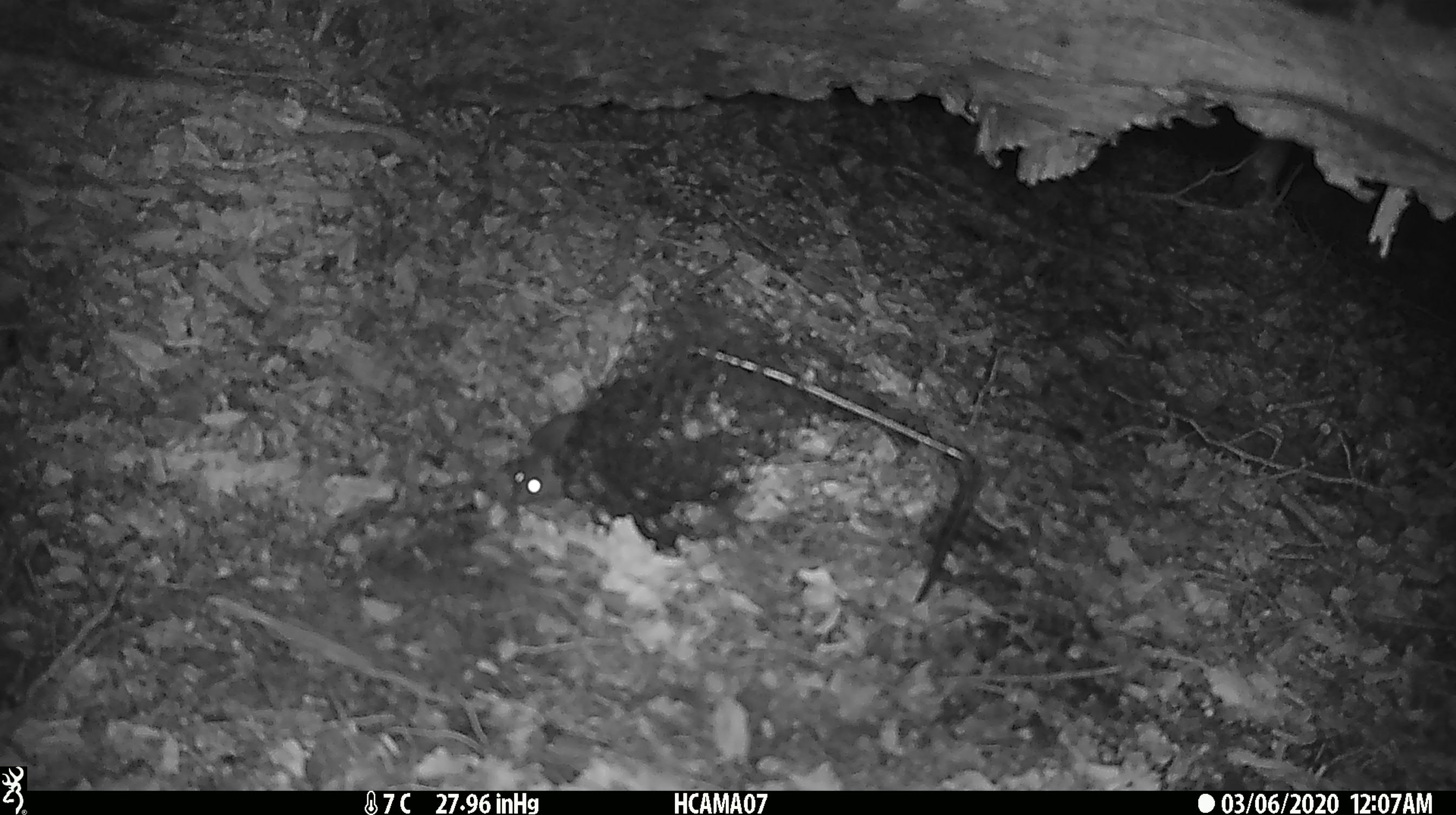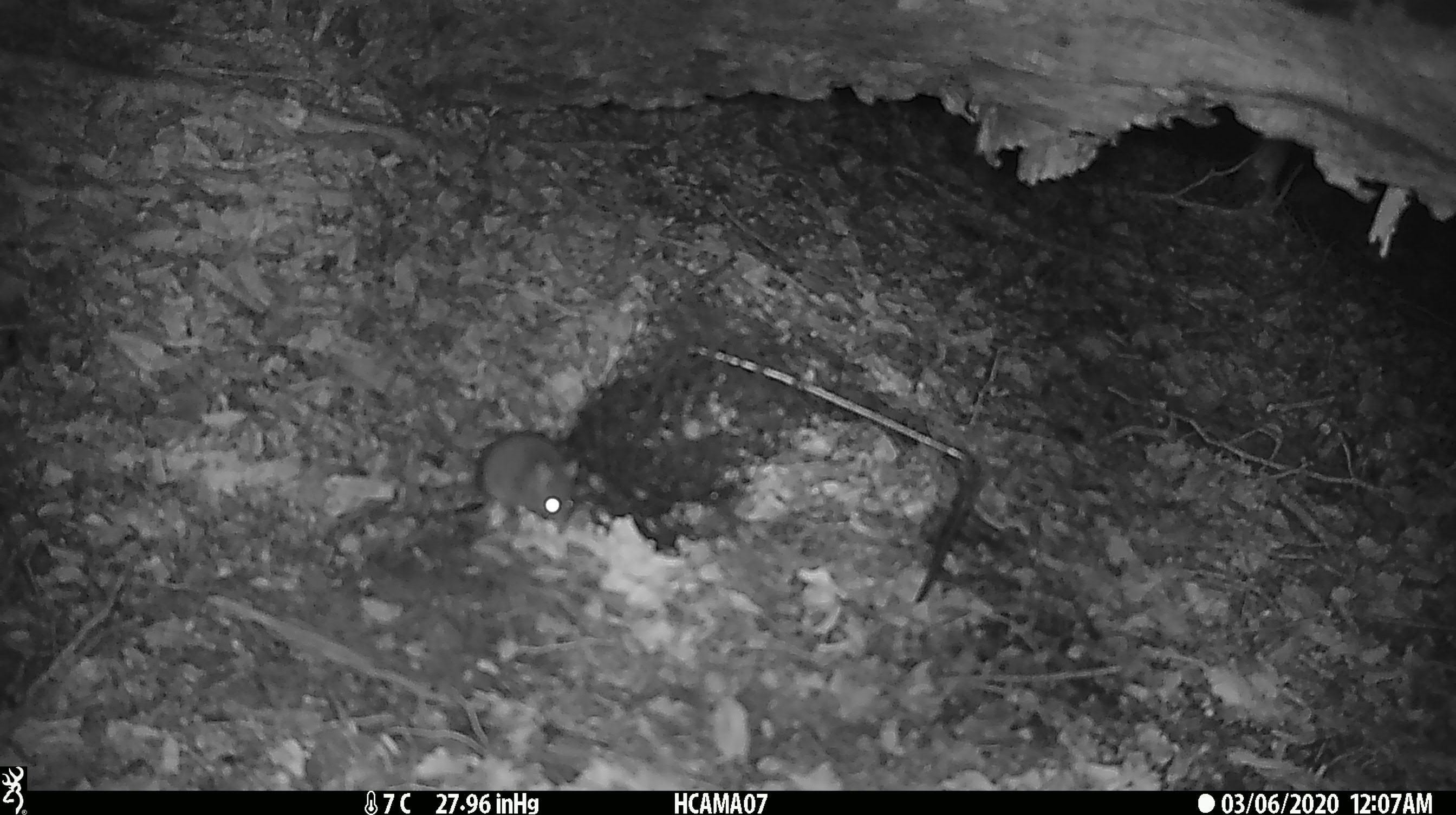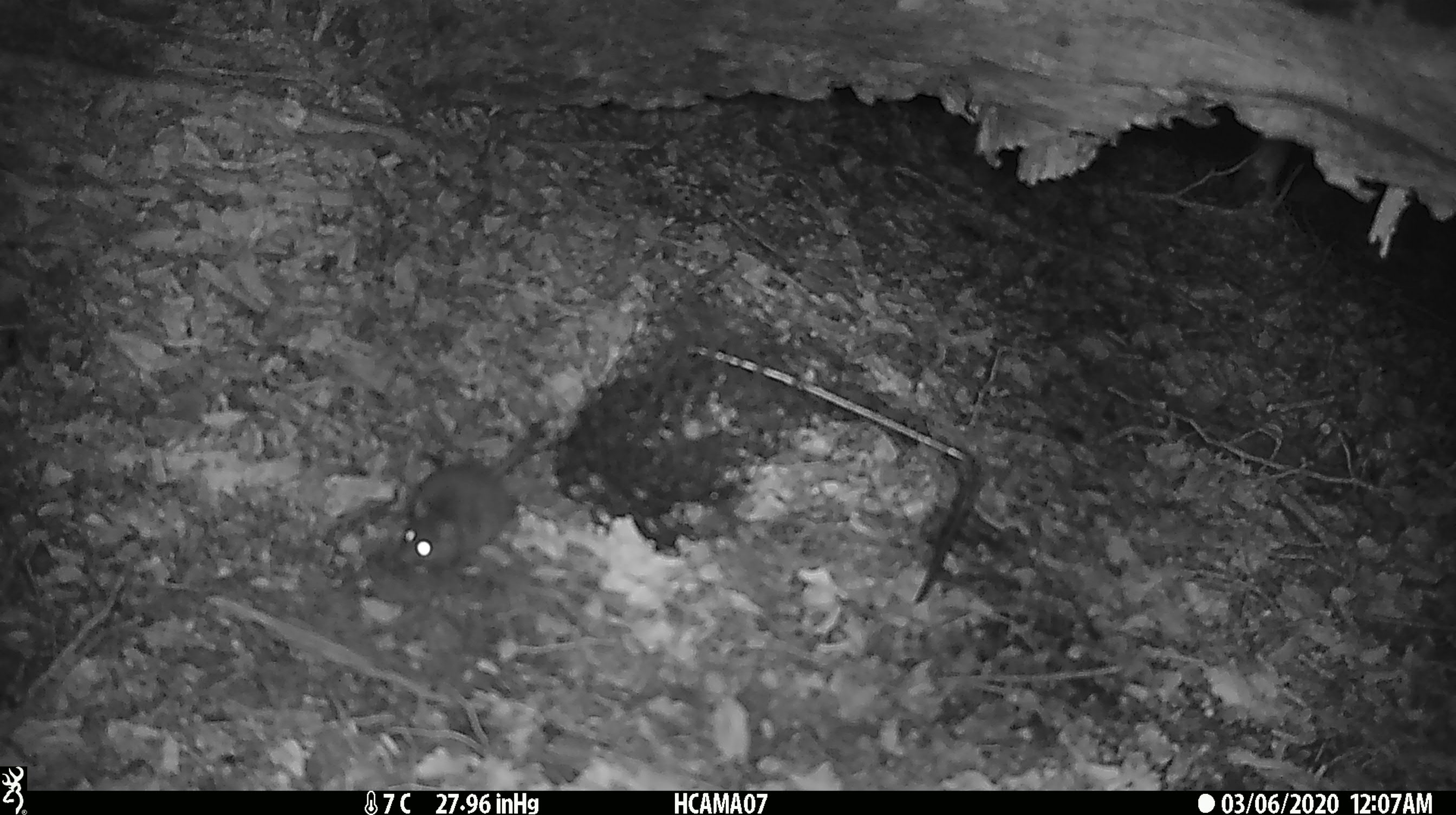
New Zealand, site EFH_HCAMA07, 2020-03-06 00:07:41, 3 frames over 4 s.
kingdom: Animalia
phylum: Chordata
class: Mammalia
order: Rodentia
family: Muridae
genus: Mus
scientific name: Mus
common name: mouse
Mouse (Mus).